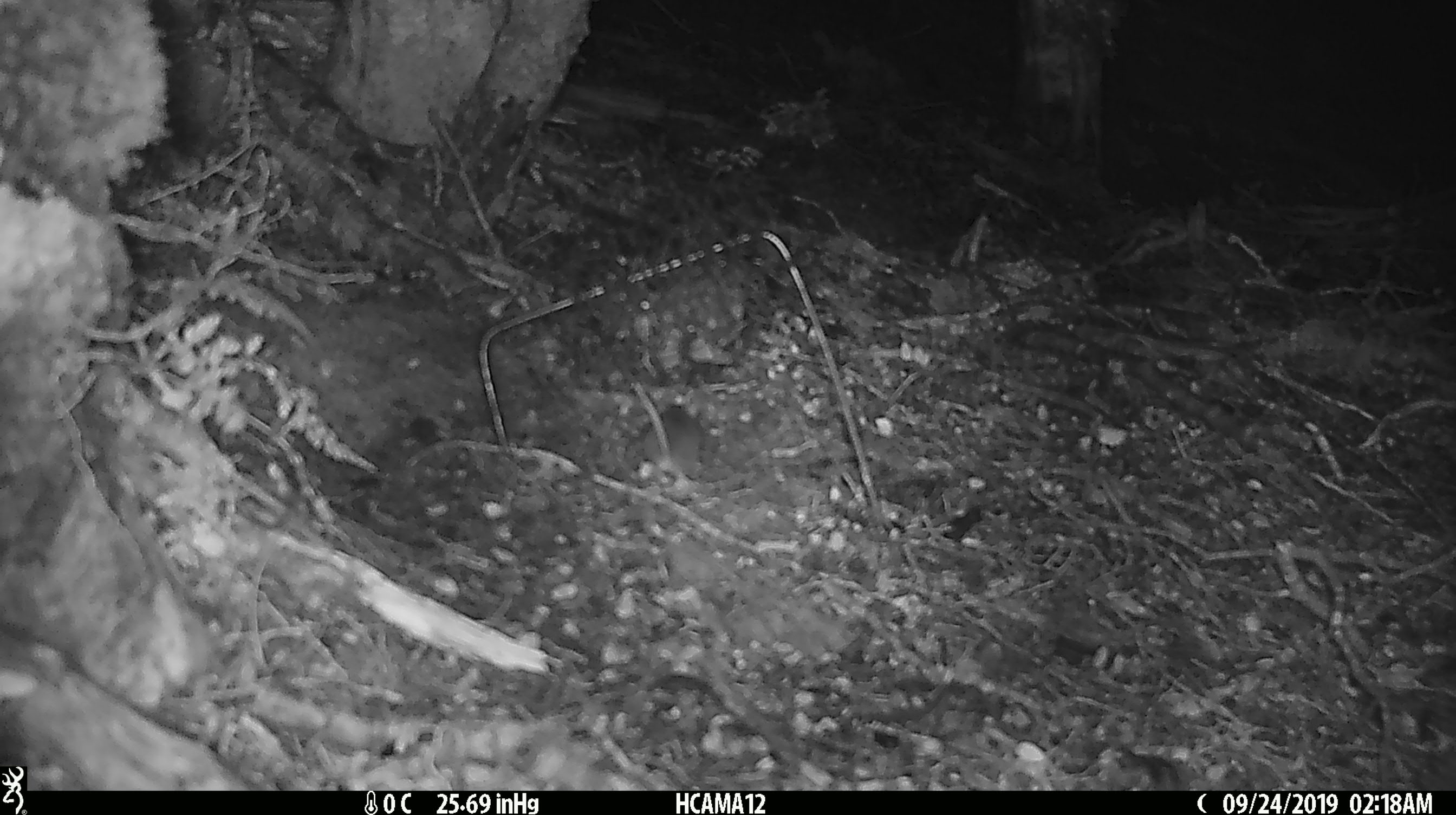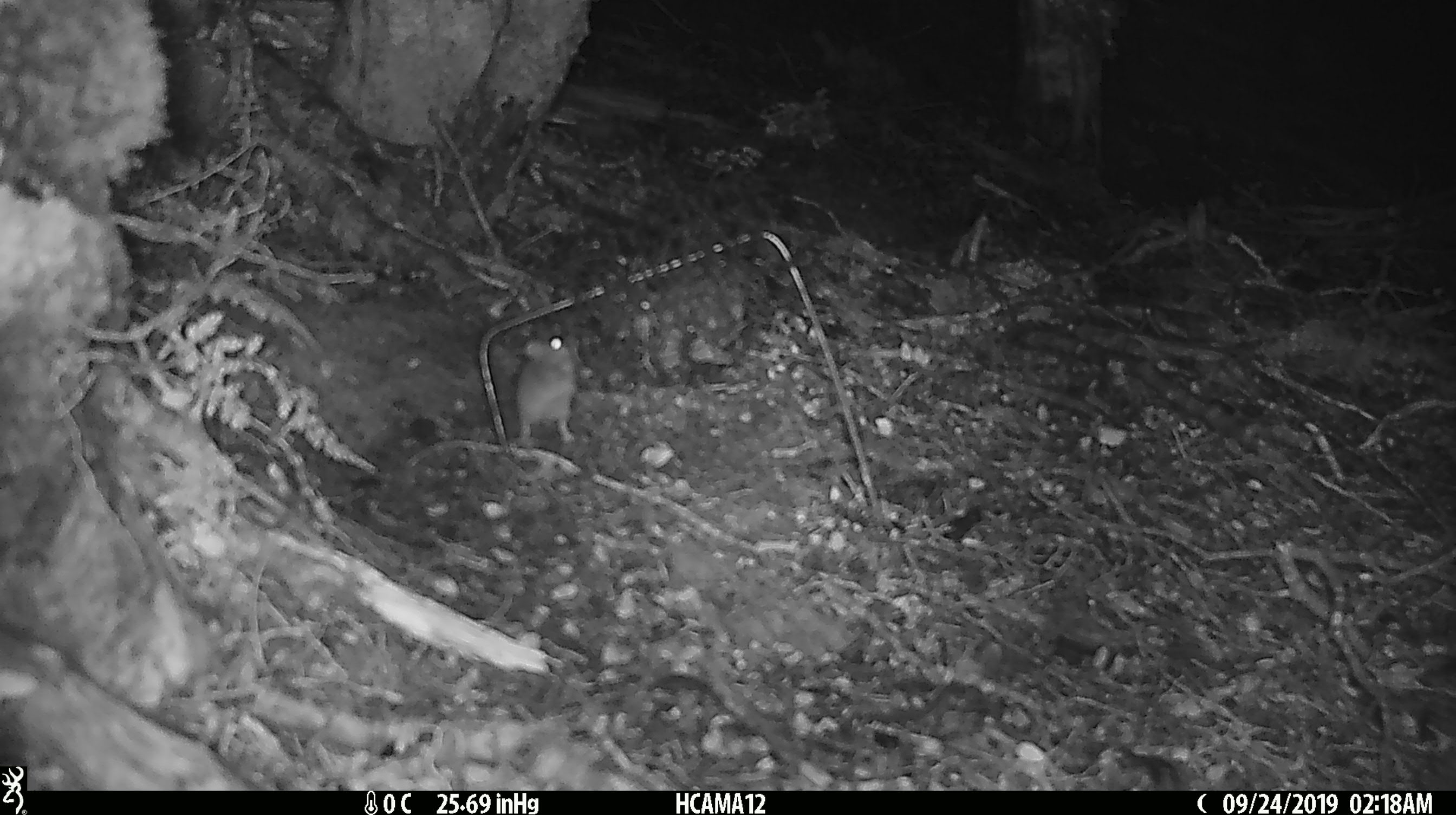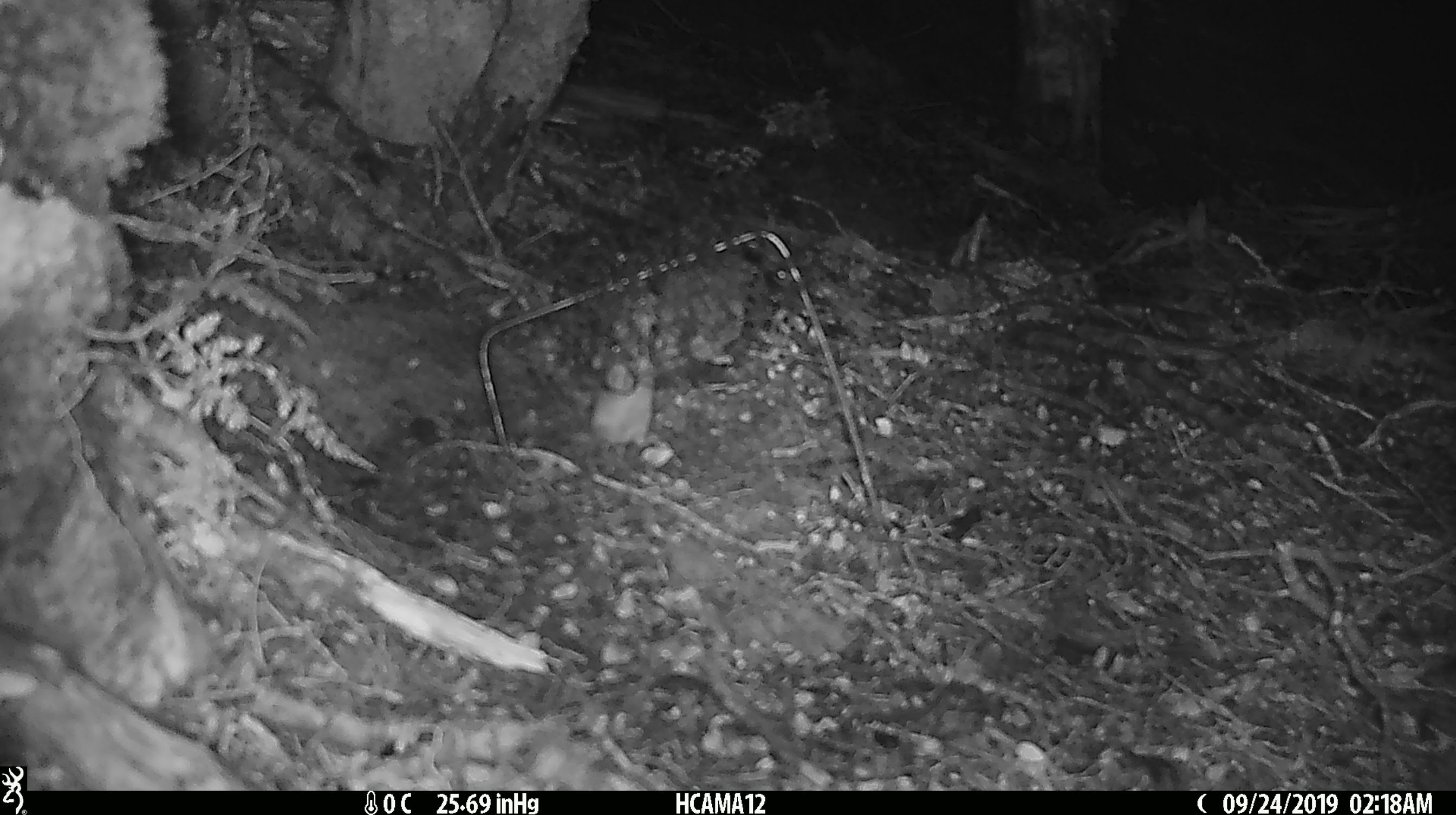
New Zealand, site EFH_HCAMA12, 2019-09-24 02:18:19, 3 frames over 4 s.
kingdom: Animalia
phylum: Chordata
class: Mammalia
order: Rodentia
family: Muridae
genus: Mus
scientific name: Mus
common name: mouse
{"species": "mouse (Mus)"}